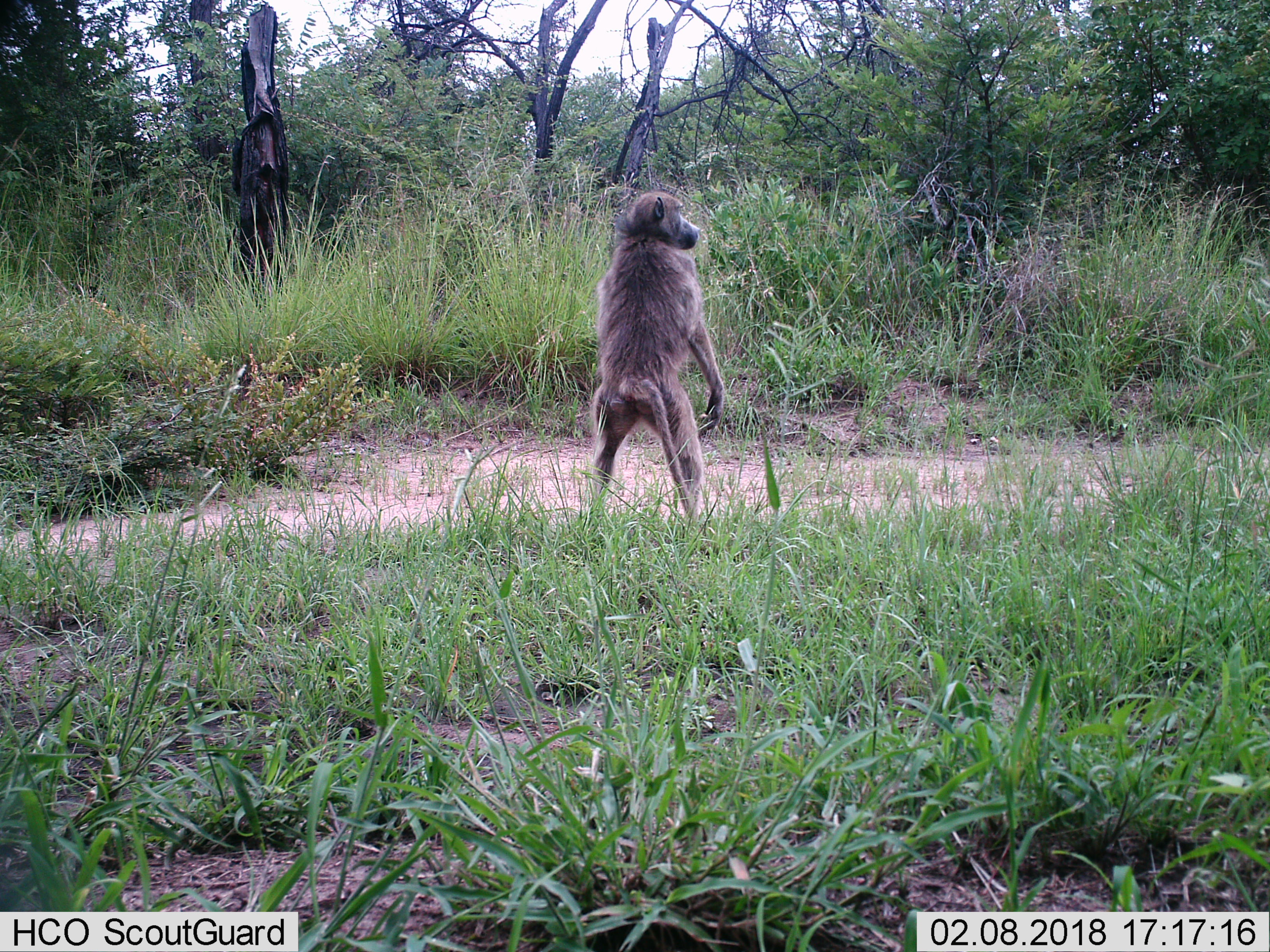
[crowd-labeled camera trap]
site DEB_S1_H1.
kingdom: Animalia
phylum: Chordata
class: Mammalia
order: Primates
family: Cercopithecidae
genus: Papio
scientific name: Papio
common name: baboon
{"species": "baboon (Papio)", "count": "1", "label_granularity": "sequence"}